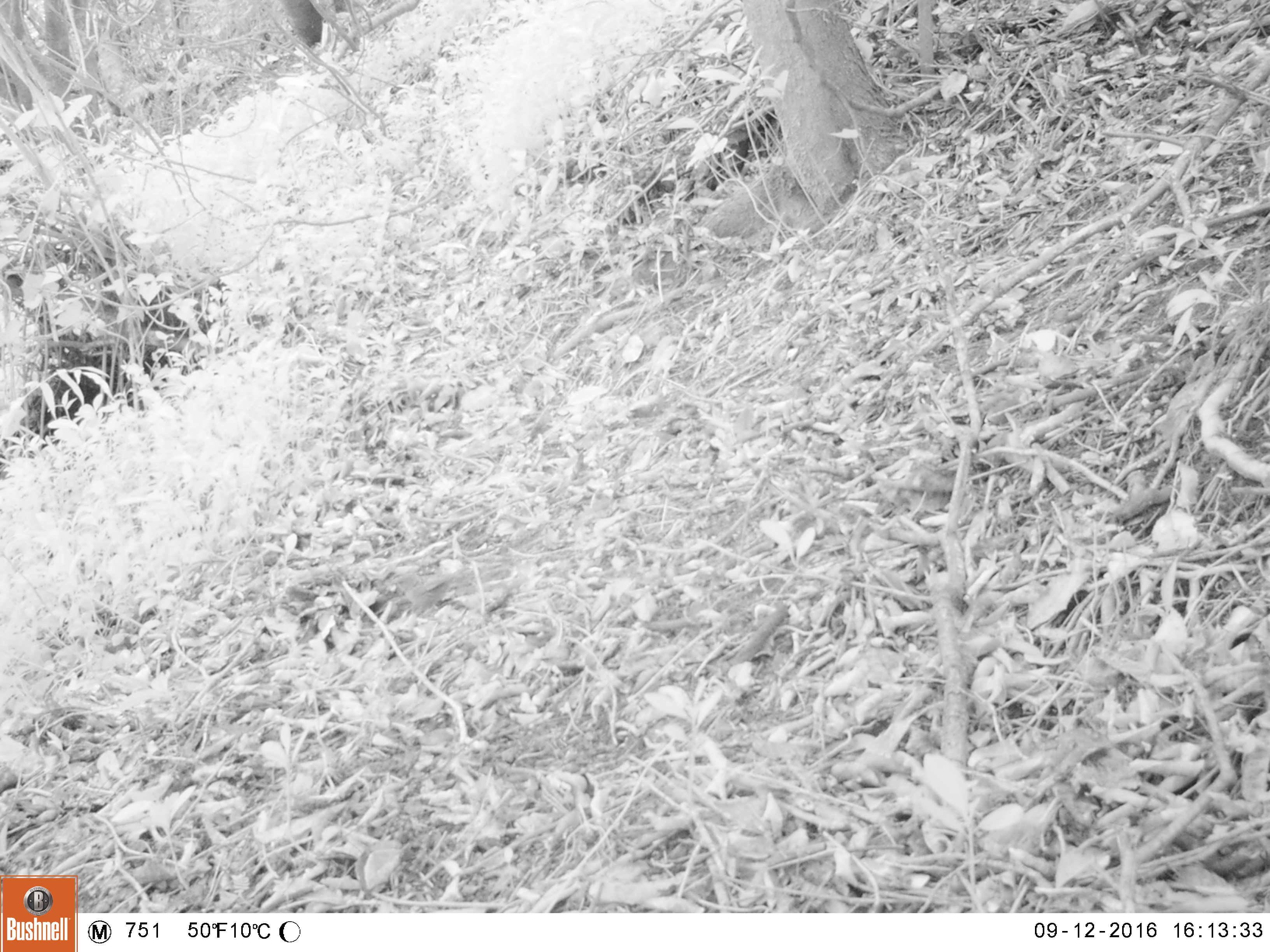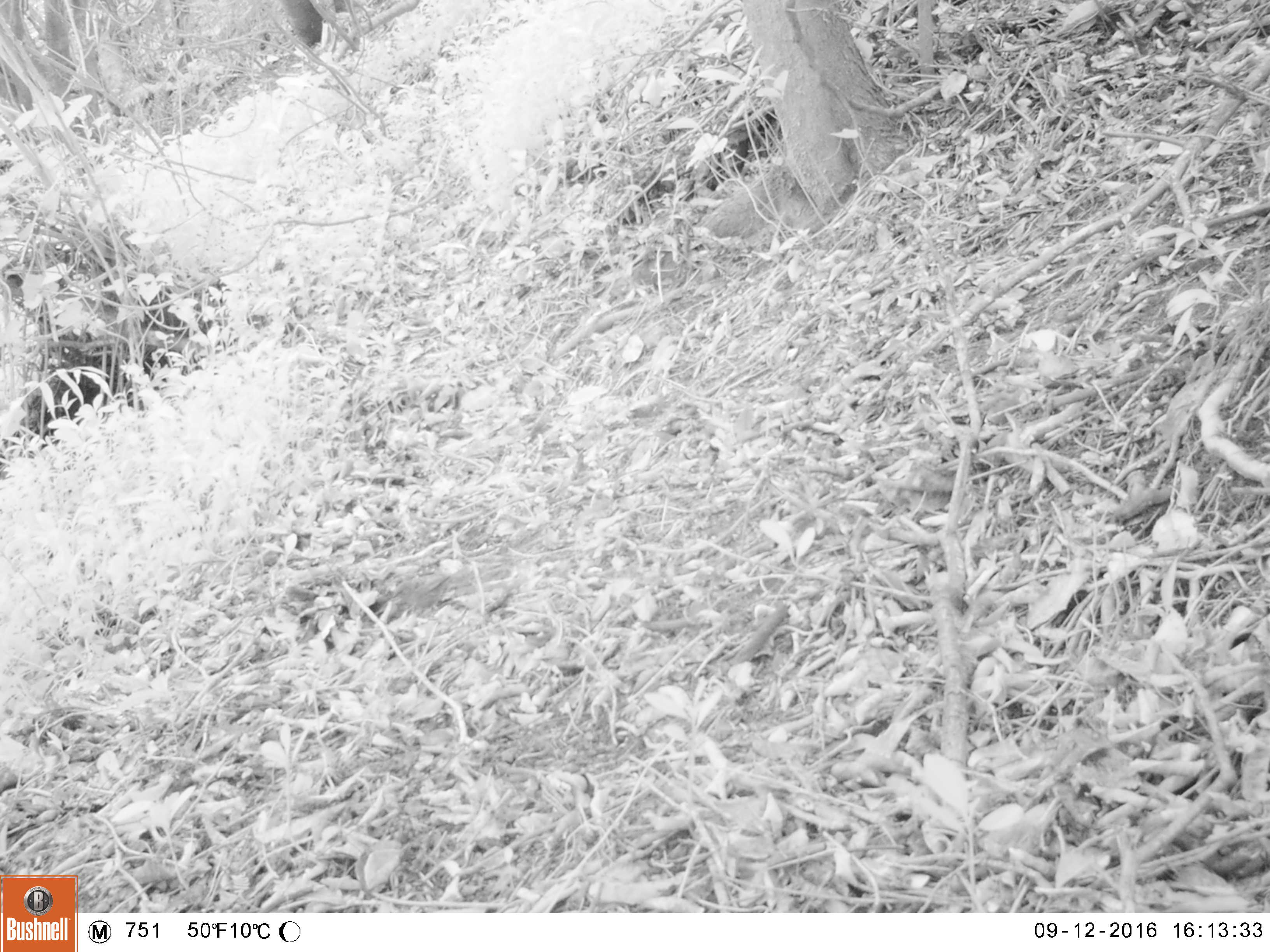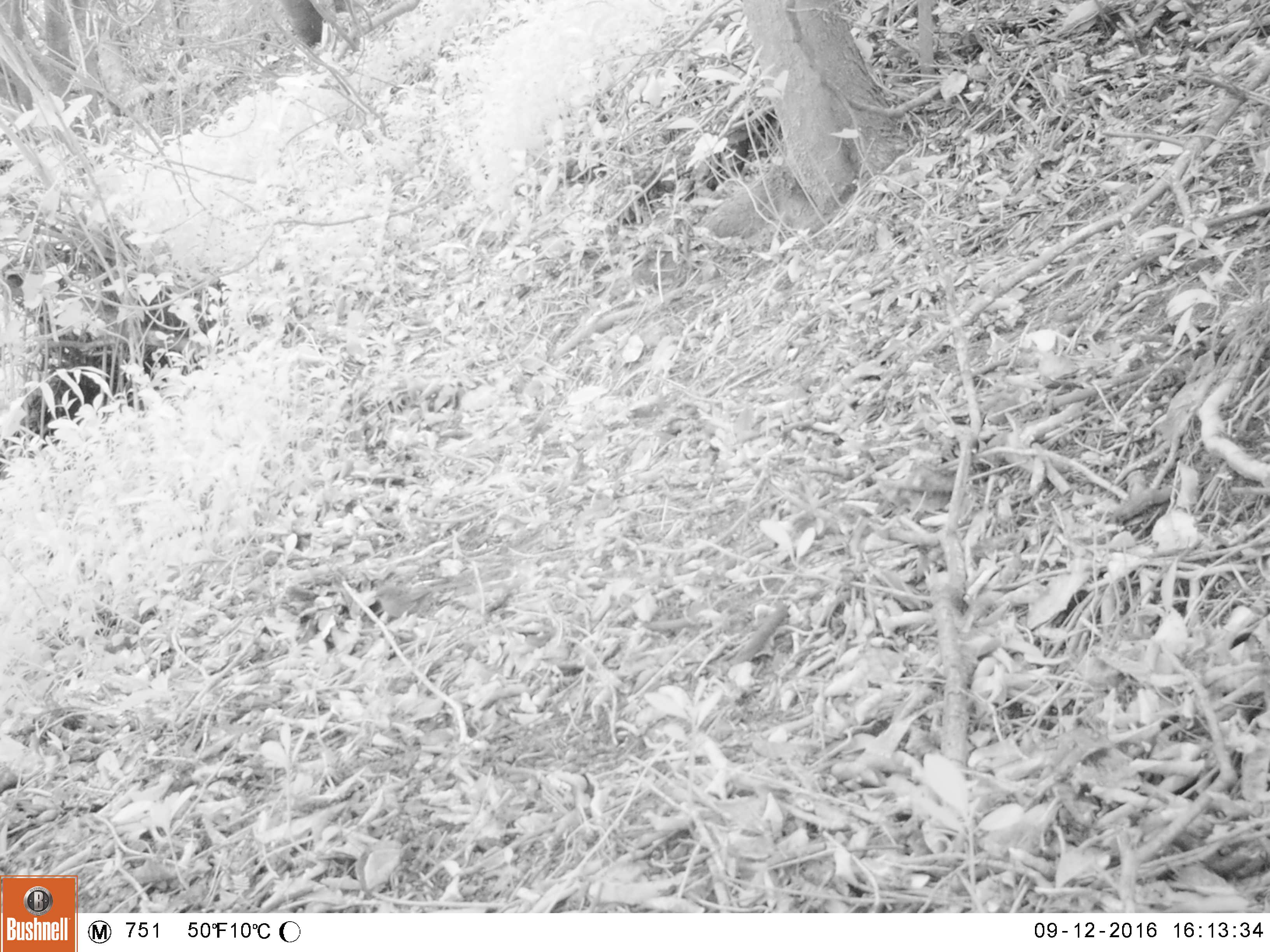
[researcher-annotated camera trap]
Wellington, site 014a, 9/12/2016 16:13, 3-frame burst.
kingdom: Animalia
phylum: Chordata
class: Aves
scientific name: Aves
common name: bird